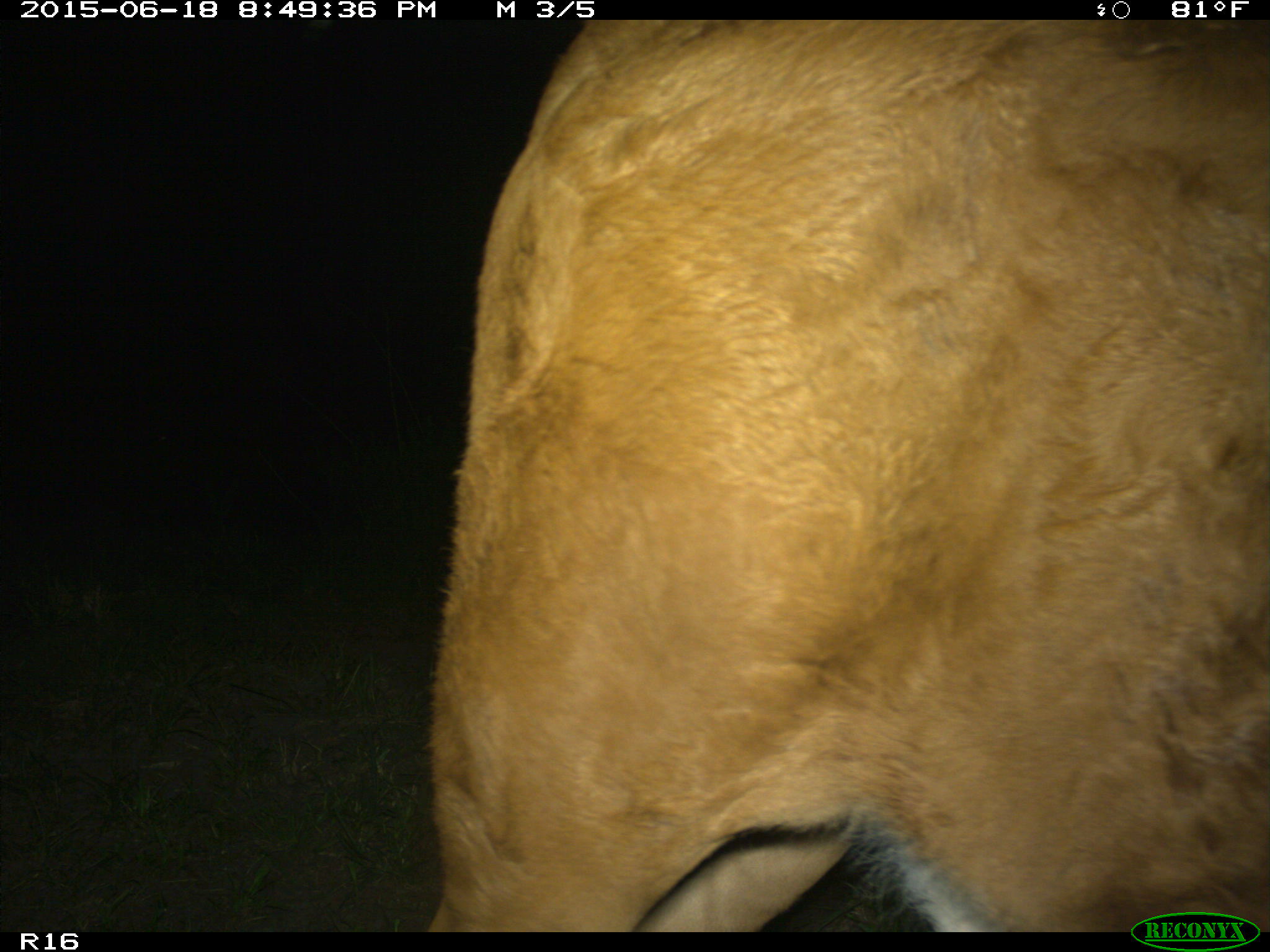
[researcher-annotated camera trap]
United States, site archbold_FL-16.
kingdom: Animalia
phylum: Chordata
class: Mammalia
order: Artiodactyla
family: Bovidae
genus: Bos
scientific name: Bos taurus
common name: domestic cow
Bos taurus (domestic cow).